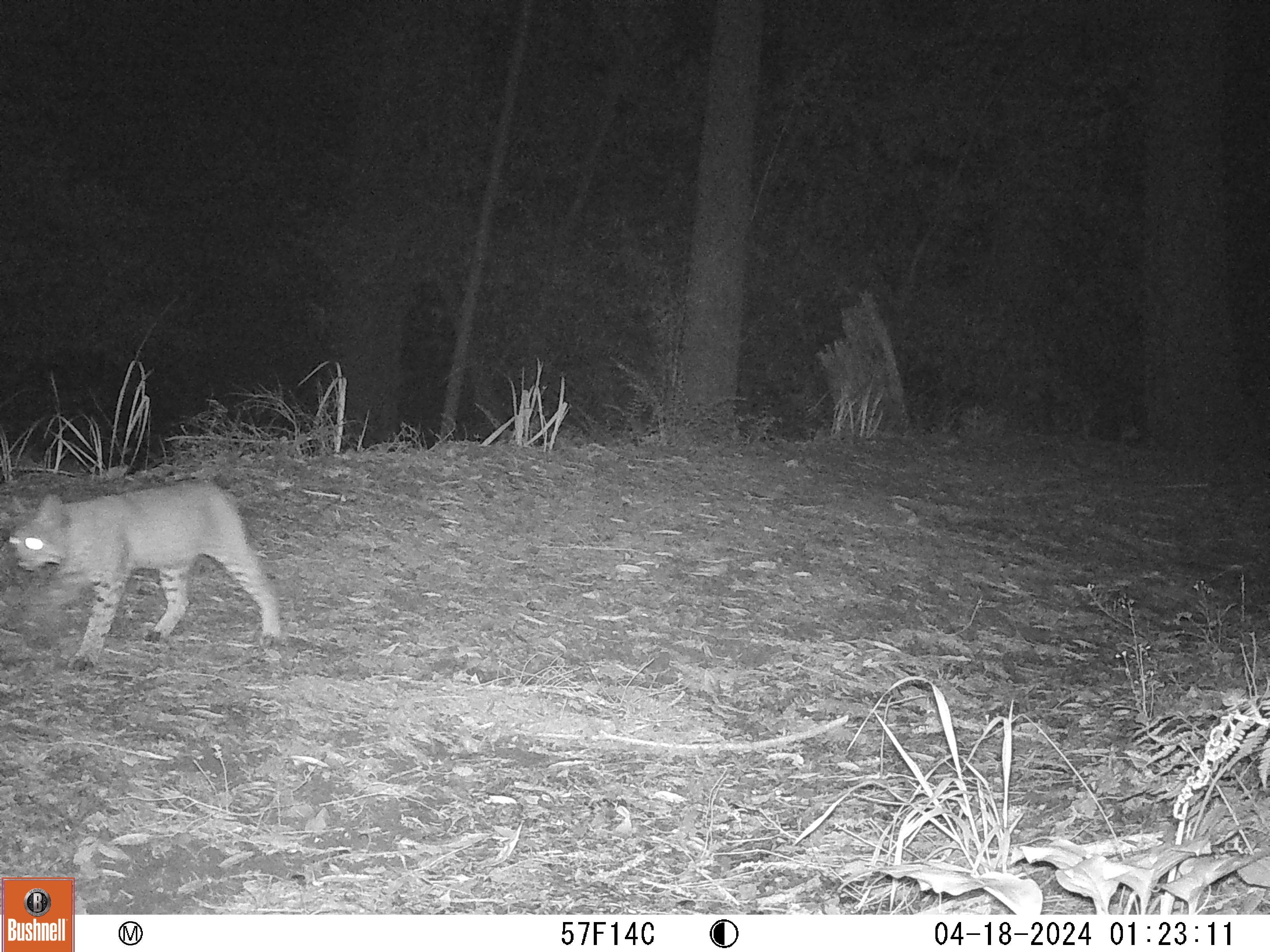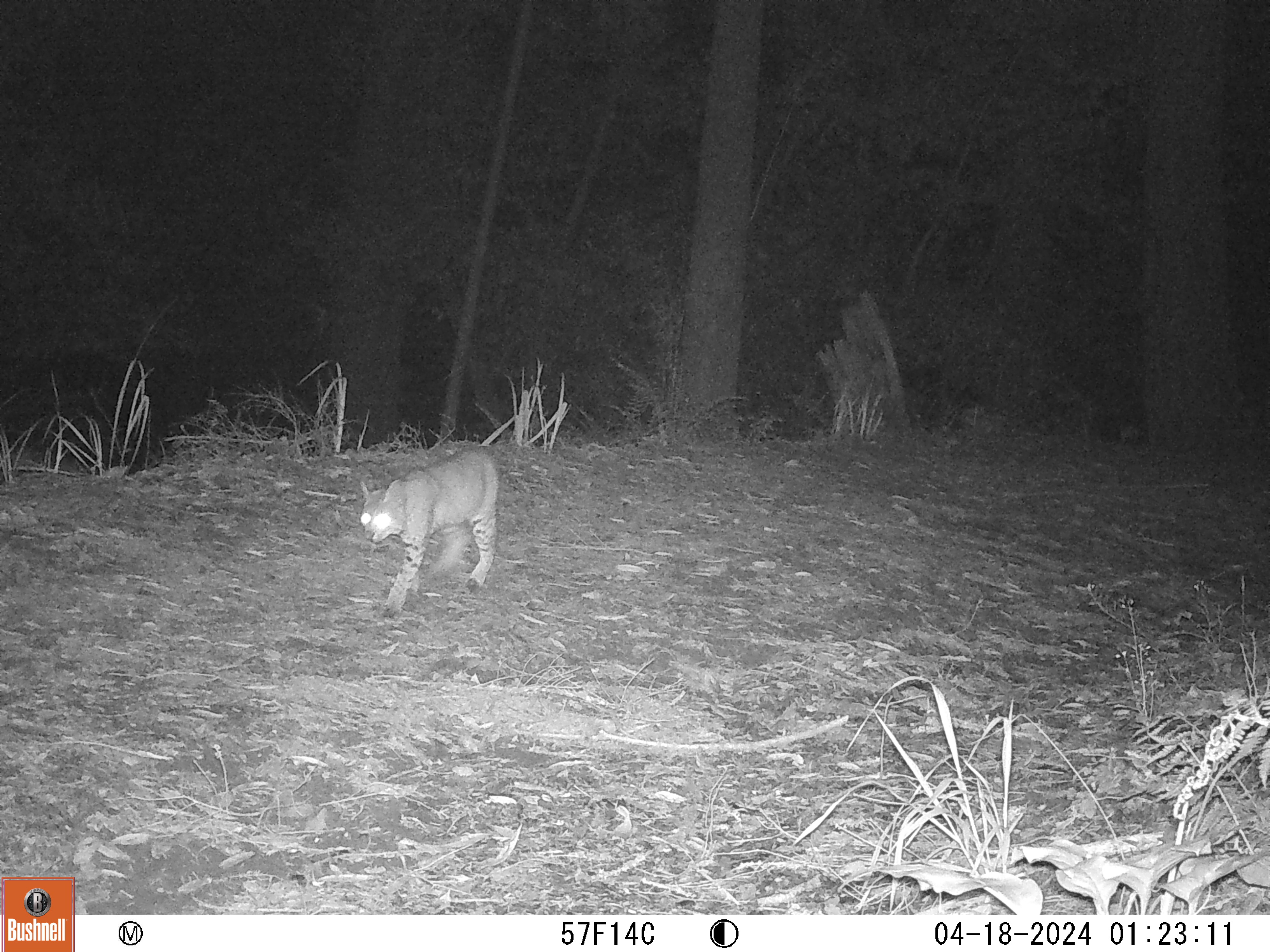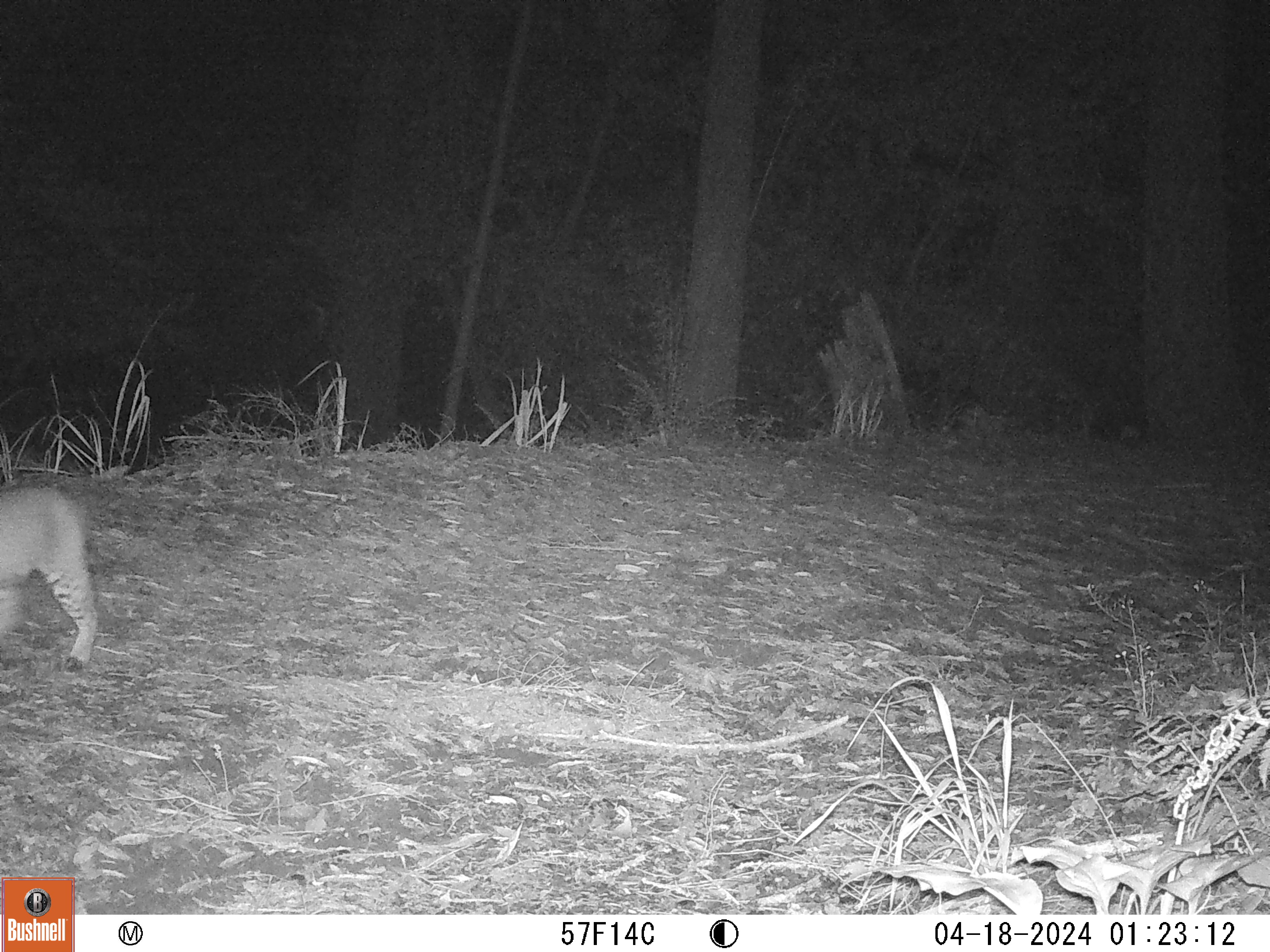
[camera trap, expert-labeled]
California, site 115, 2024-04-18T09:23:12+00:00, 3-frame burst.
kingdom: Animalia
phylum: Chordata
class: Mammalia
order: Carnivora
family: Felidae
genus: Lynx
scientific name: Lynx rufus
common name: bobcat